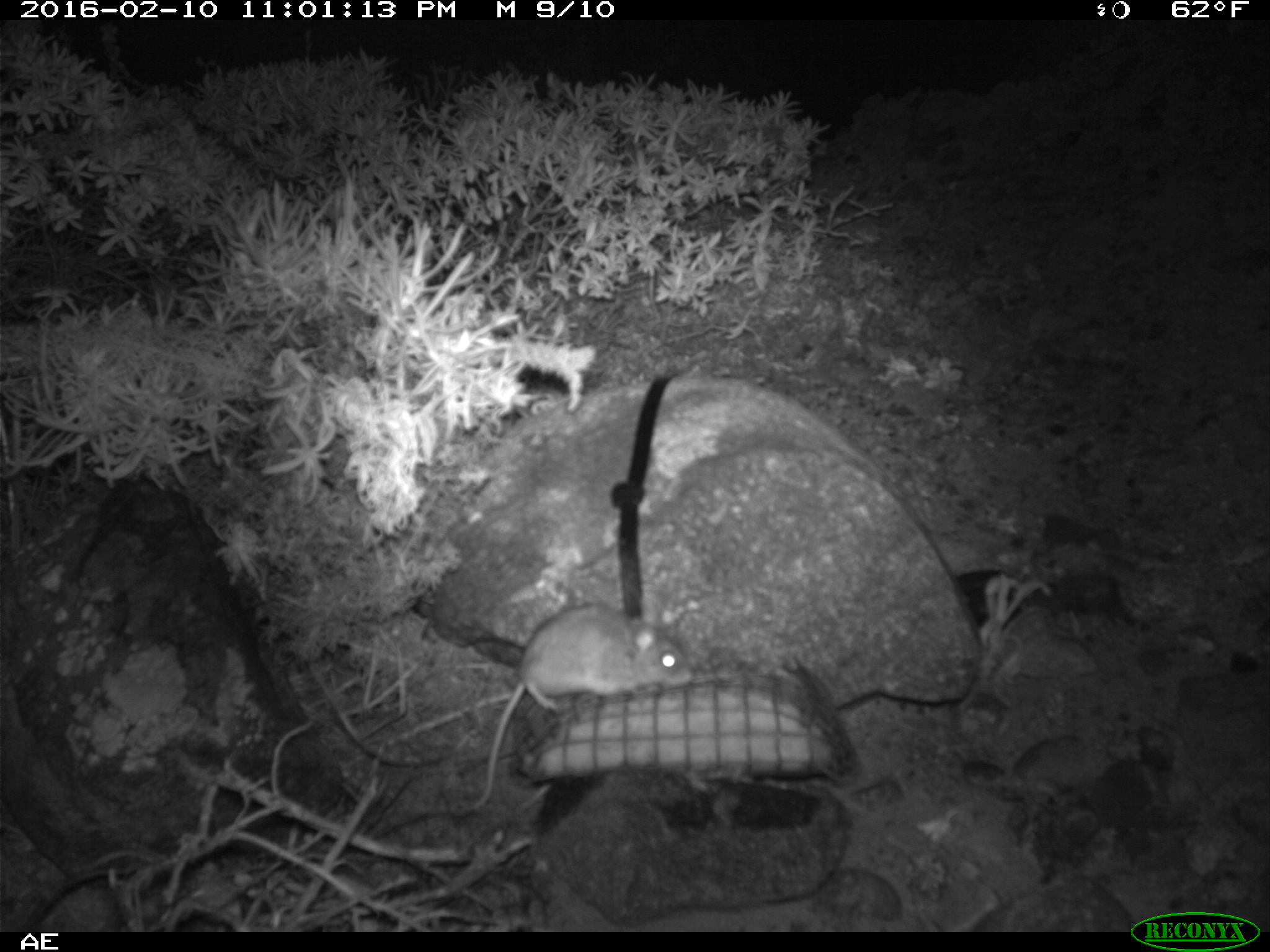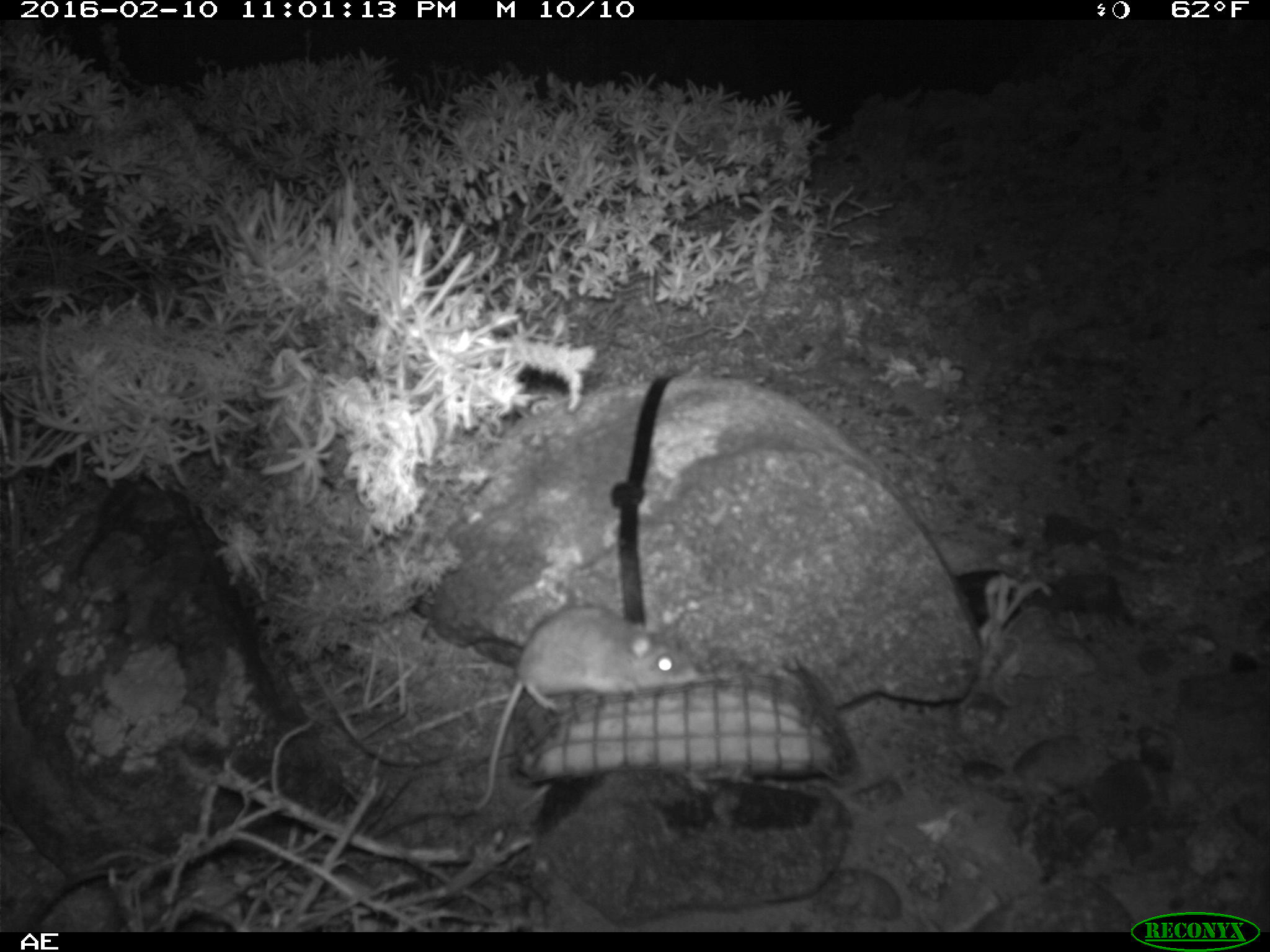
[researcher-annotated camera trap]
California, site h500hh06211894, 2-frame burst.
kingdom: Animalia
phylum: Chordata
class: Mammalia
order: Rodentia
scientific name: Rodentia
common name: rodent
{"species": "rodent (Rodentia)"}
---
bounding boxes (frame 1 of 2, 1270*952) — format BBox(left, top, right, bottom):
rodent: BBox(466, 603, 694, 809)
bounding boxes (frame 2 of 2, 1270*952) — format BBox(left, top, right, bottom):
rodent: BBox(476, 604, 698, 809)